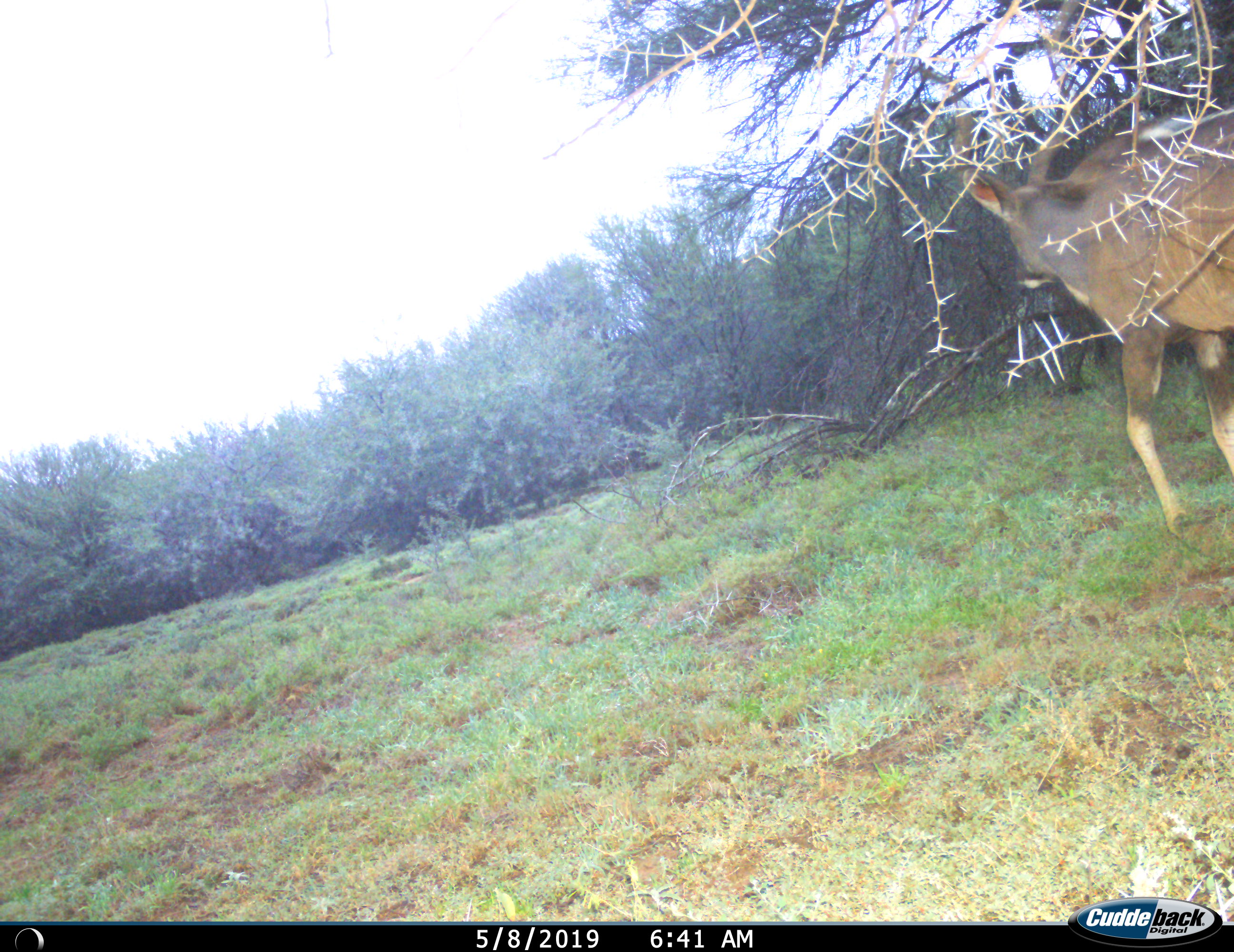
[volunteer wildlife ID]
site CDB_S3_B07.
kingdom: Animalia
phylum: Chordata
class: Mammalia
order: Artiodactyla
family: Bovidae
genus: Tragelaphus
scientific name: Tragelaphus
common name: kudu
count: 1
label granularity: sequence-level